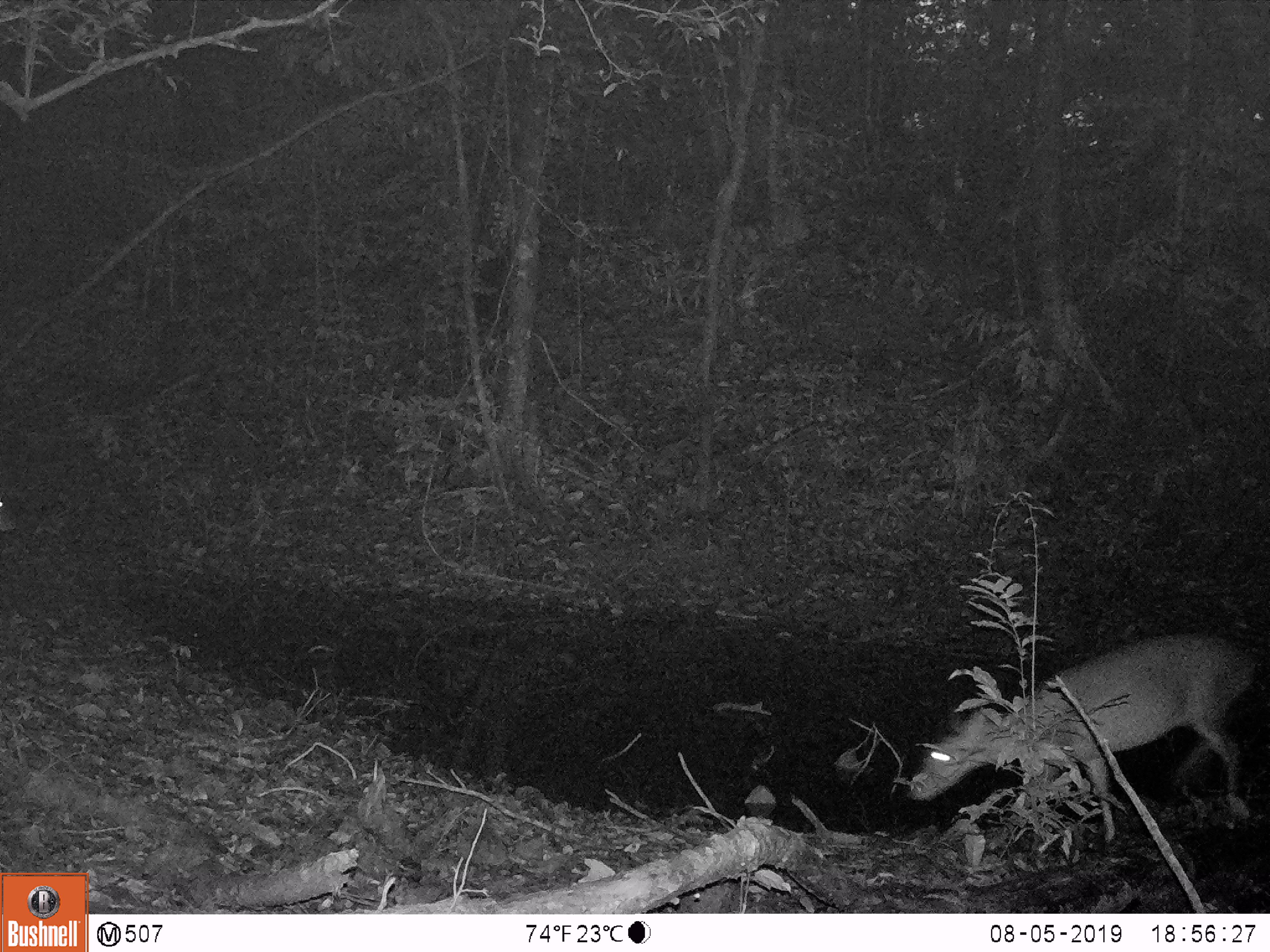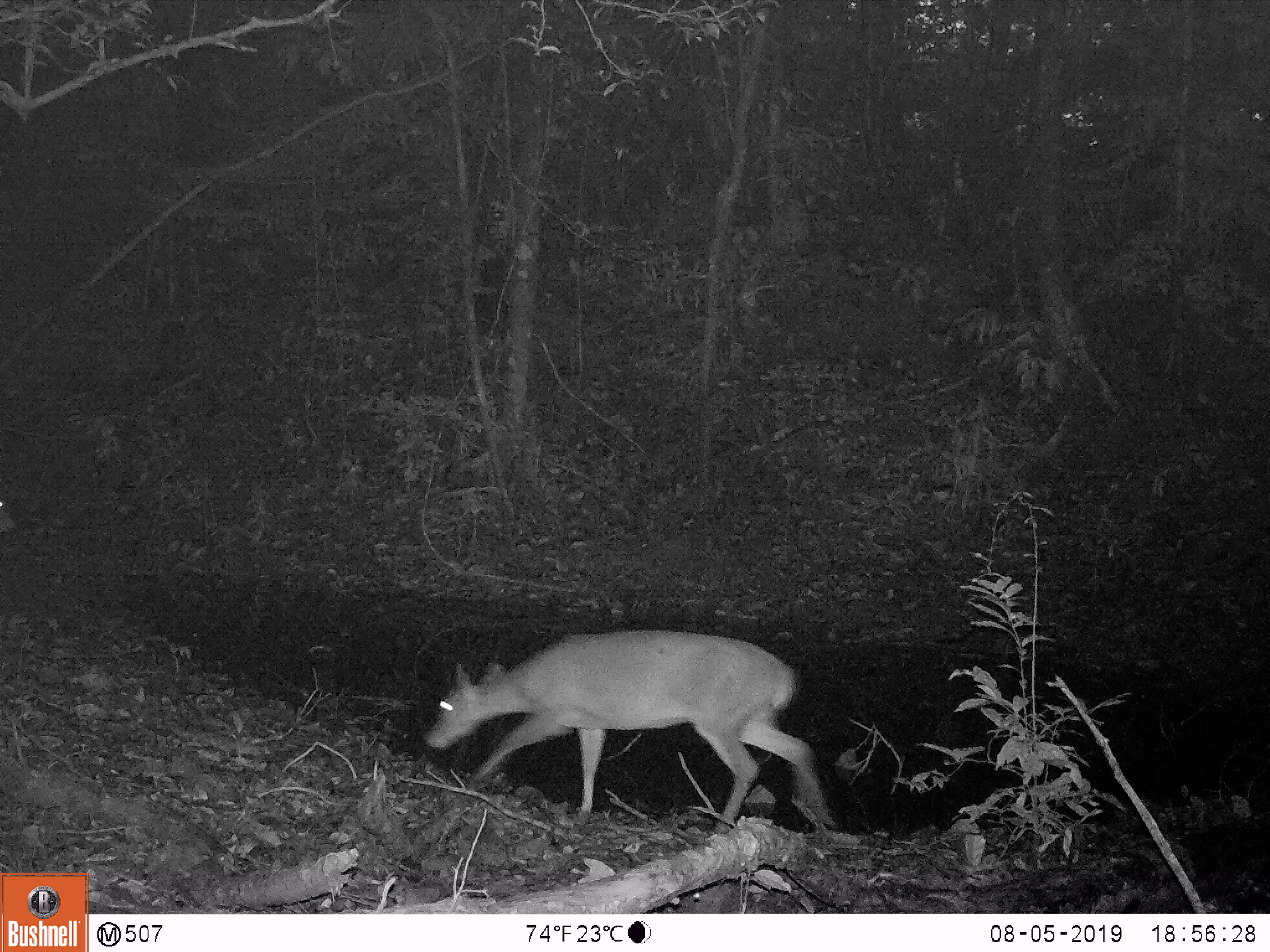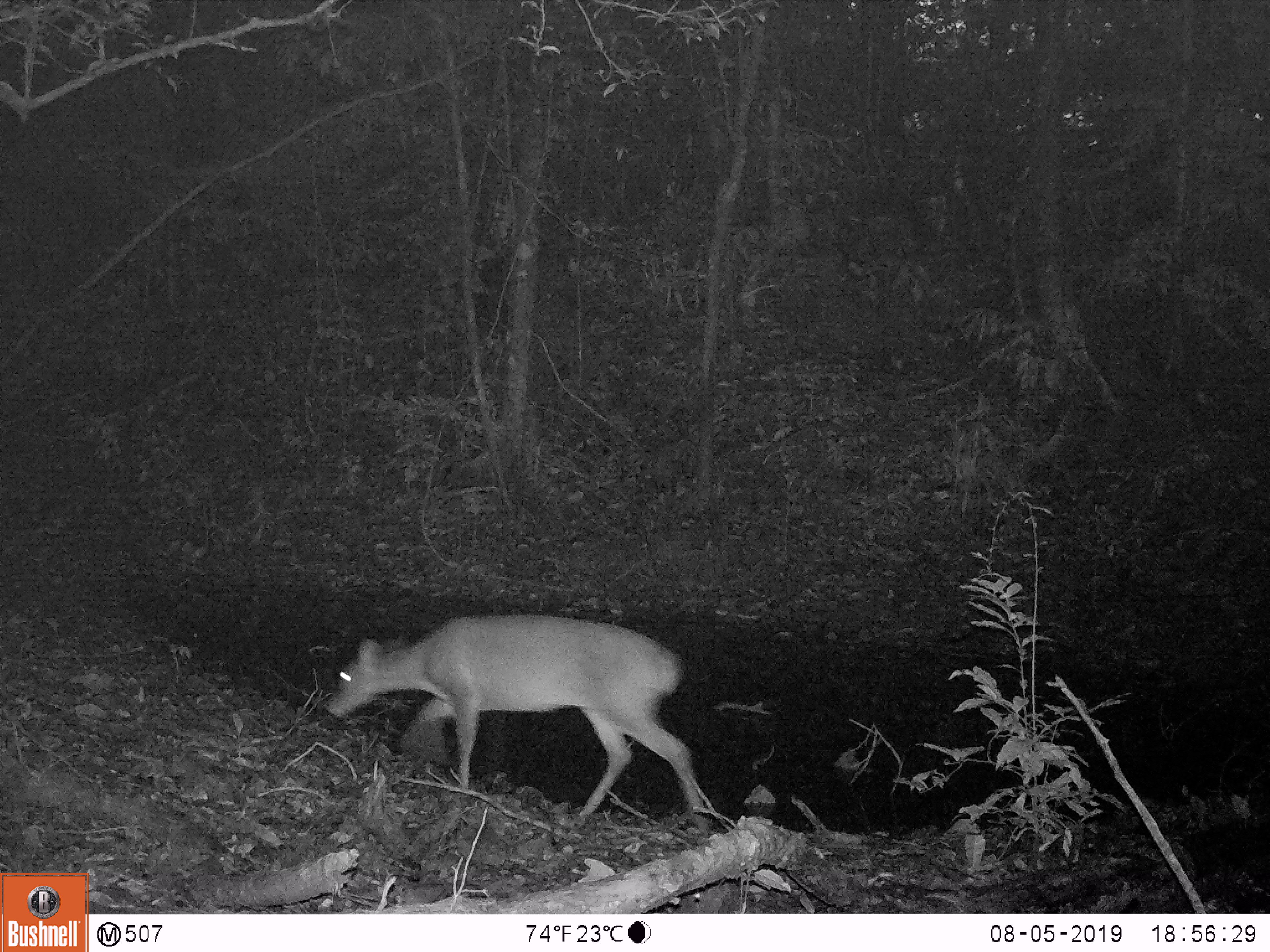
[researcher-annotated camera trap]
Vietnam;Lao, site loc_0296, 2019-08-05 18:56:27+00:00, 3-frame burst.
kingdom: Animalia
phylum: Chordata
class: Mammalia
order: Artiodactyla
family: Cervidae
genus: Muntiacus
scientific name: Muntiacus vuquangensis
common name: large-antlered muntjac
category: large antlered muntjac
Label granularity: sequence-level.